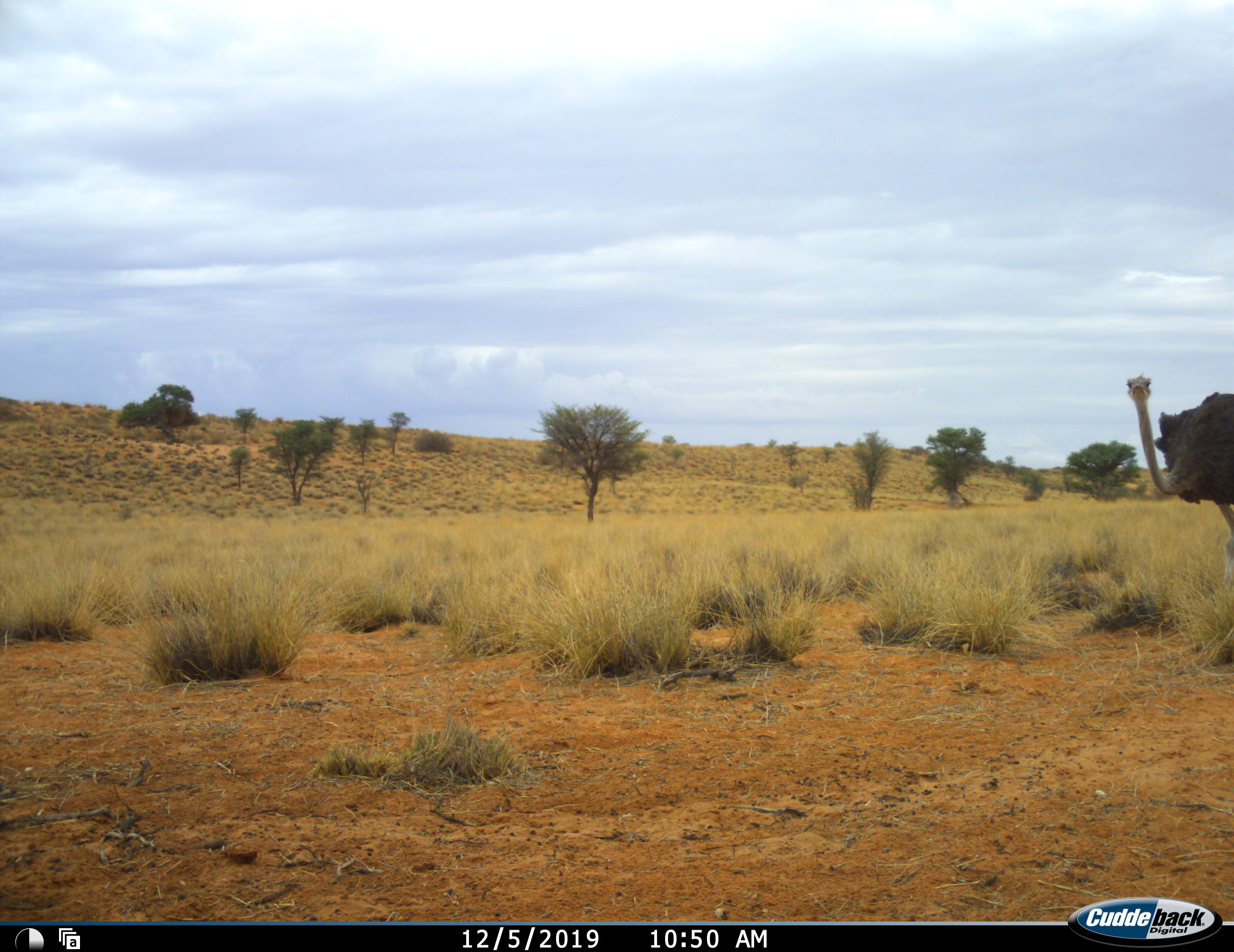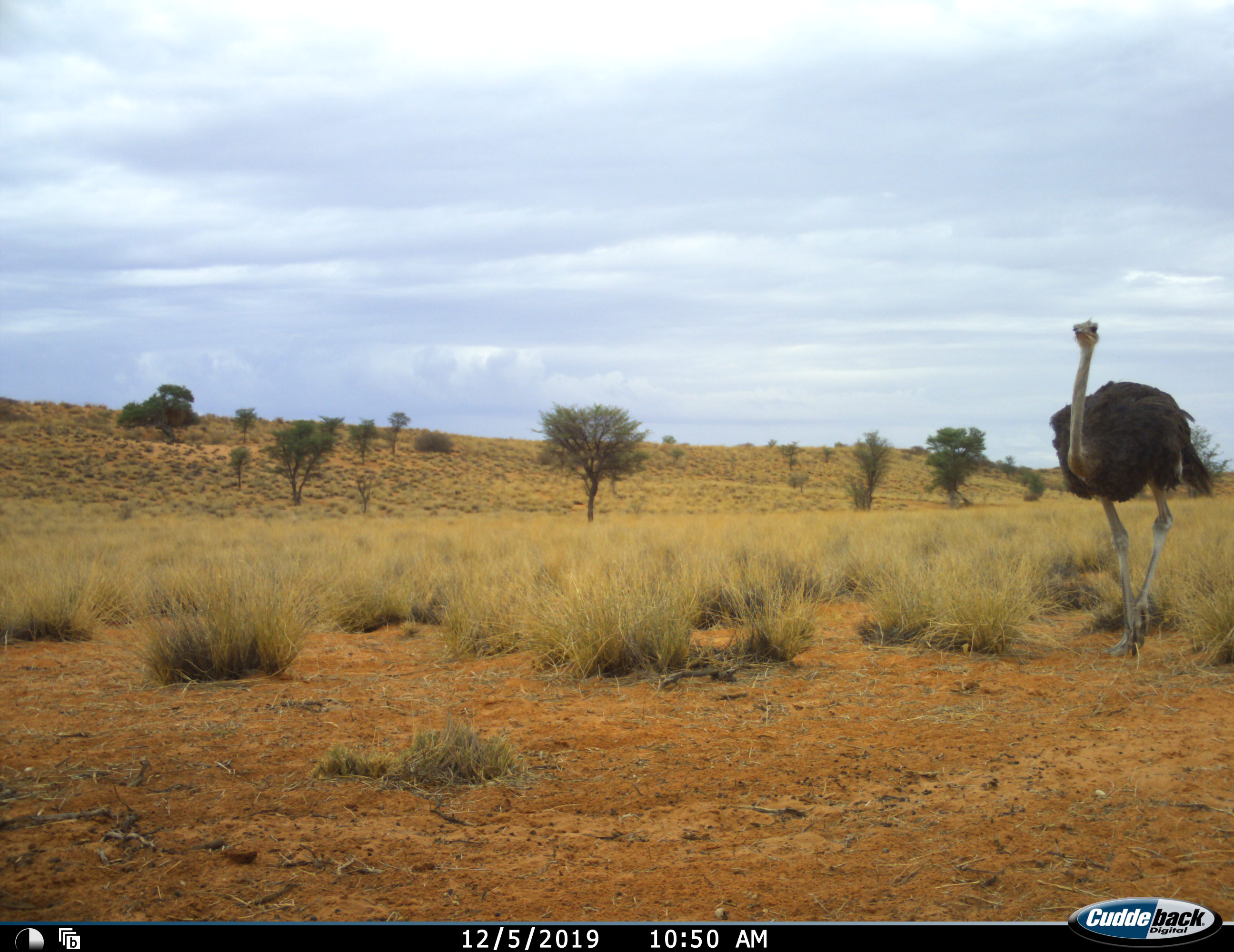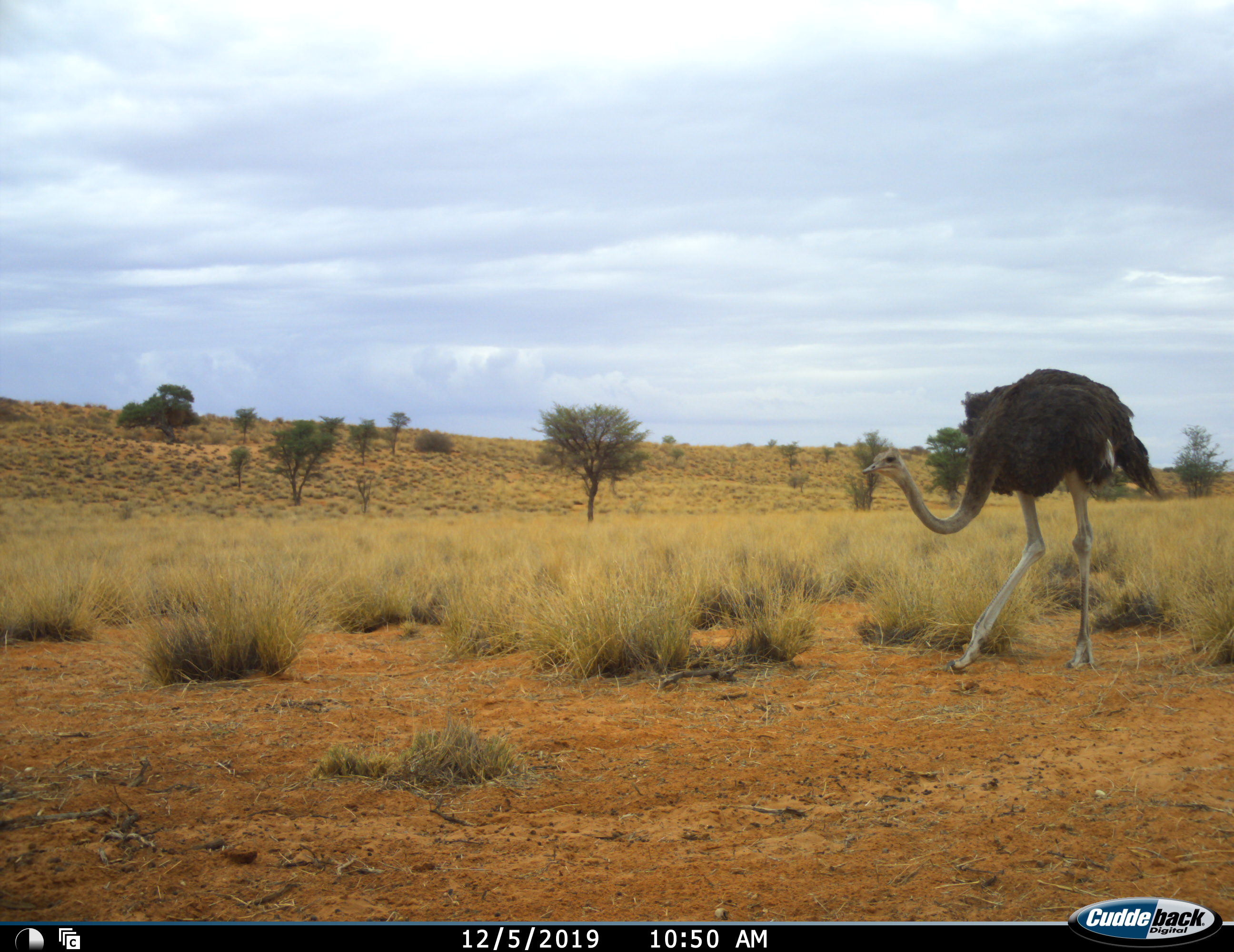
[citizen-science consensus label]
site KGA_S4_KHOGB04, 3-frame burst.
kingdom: Animalia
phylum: Chordata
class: Aves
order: Struthioniformes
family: Struthionidae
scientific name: Struthionidae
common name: ostrich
Ostrich (Struthionidae), count 1. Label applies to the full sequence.